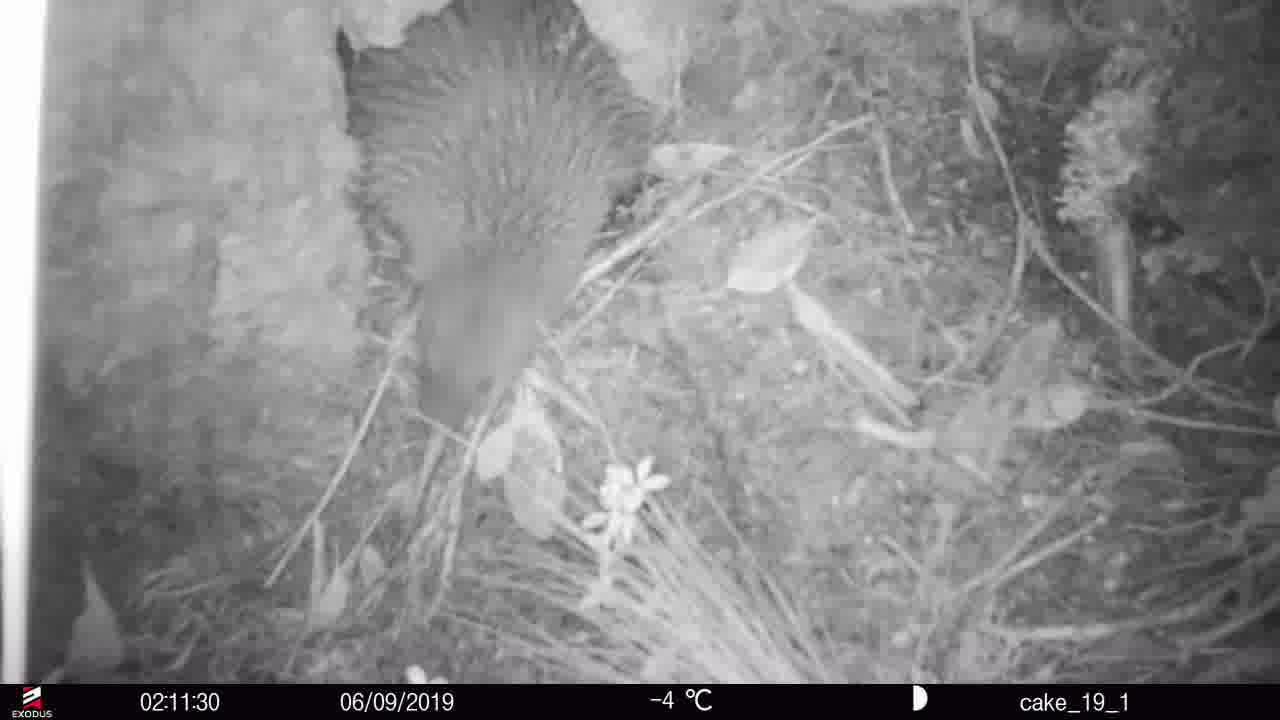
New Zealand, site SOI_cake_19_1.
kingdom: Animalia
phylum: Chordata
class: Aves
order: Apterygiformes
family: Apterygidae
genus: Apteryx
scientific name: Apteryx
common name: kiwi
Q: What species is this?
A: Kiwi (Apteryx).